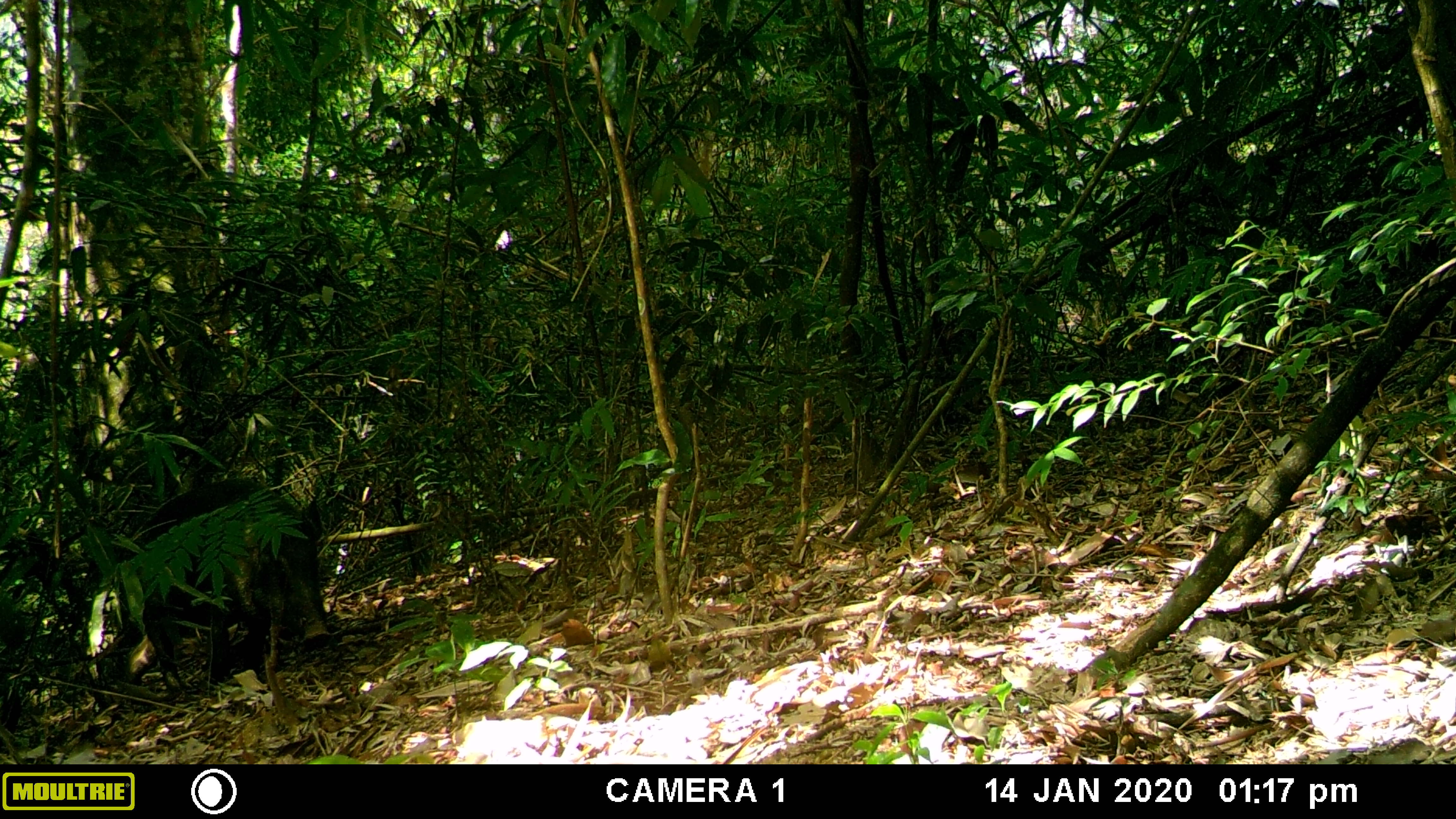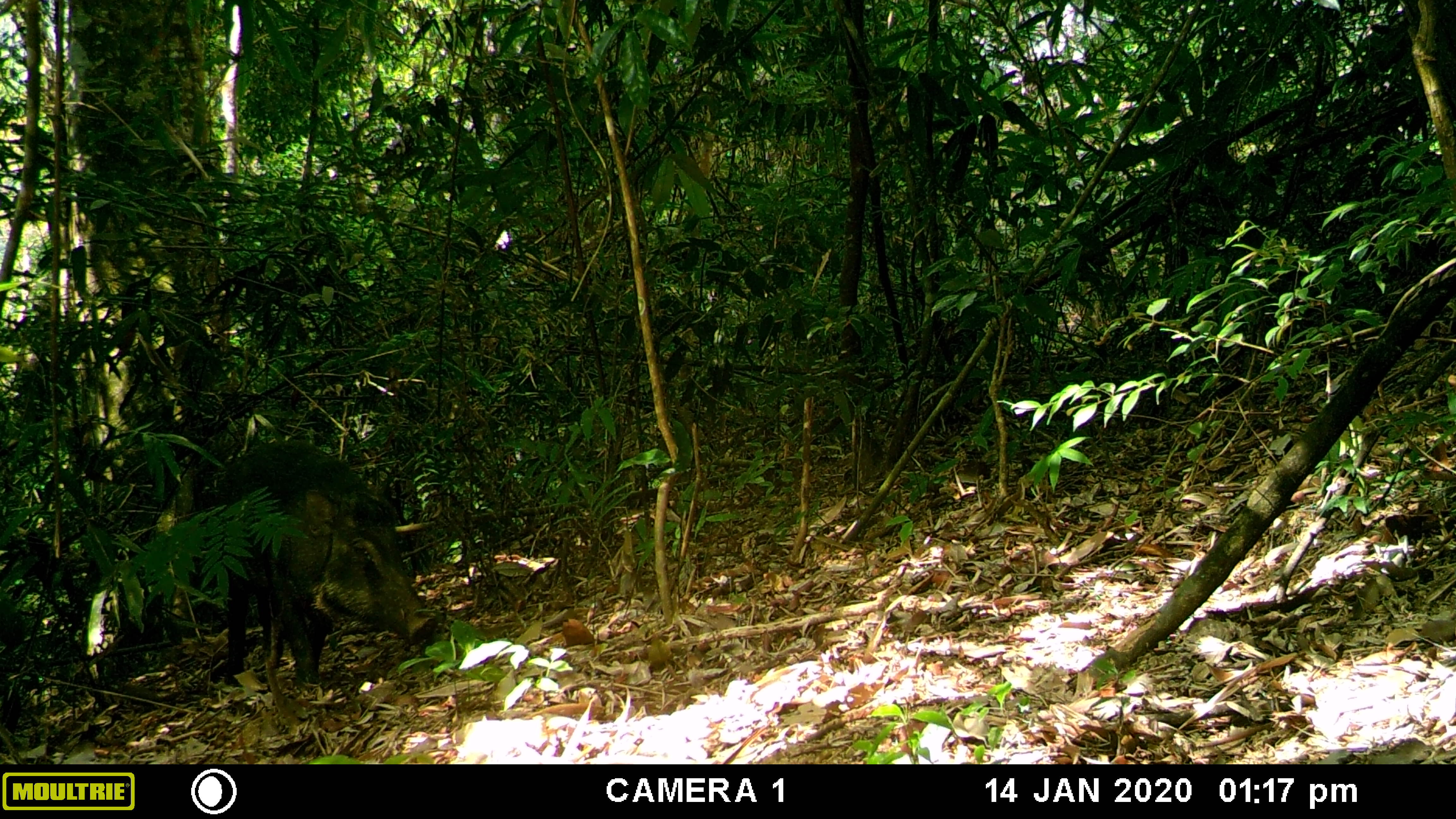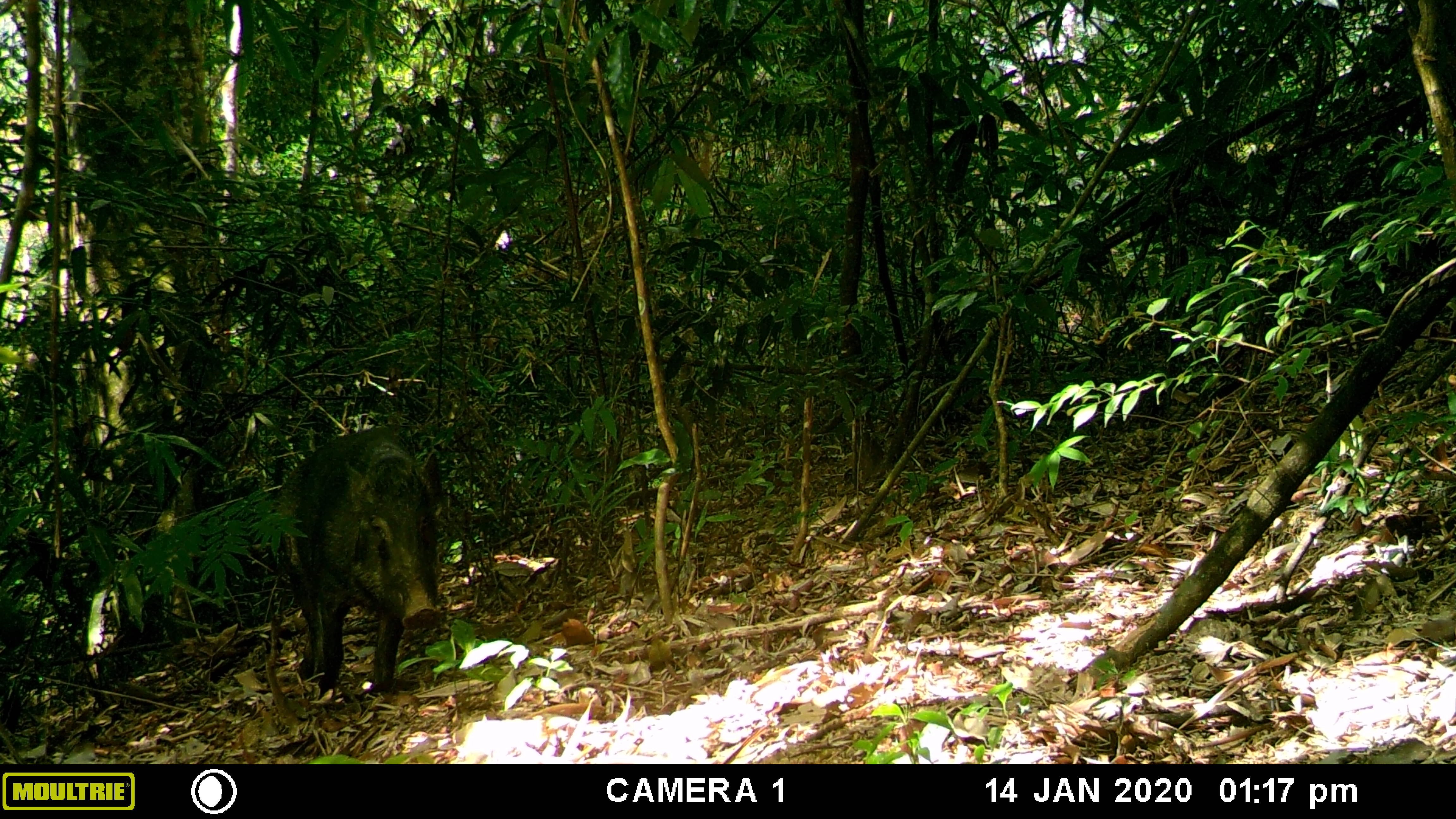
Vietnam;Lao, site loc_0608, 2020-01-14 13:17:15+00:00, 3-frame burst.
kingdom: Animalia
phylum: Chordata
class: Mammalia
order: Artiodactyla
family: Suidae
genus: Sus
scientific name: Sus scrofa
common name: eurasian wild pig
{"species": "eurasian wild pig (Sus scrofa)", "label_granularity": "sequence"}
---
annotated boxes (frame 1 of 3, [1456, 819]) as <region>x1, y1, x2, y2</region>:
eurasian wild pig: <region>116, 479, 333, 698</region>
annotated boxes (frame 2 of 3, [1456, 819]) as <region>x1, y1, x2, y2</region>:
eurasian wild pig: <region>212, 438, 438, 685</region>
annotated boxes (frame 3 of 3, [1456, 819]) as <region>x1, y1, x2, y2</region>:
eurasian wild pig: <region>271, 425, 442, 700</region>